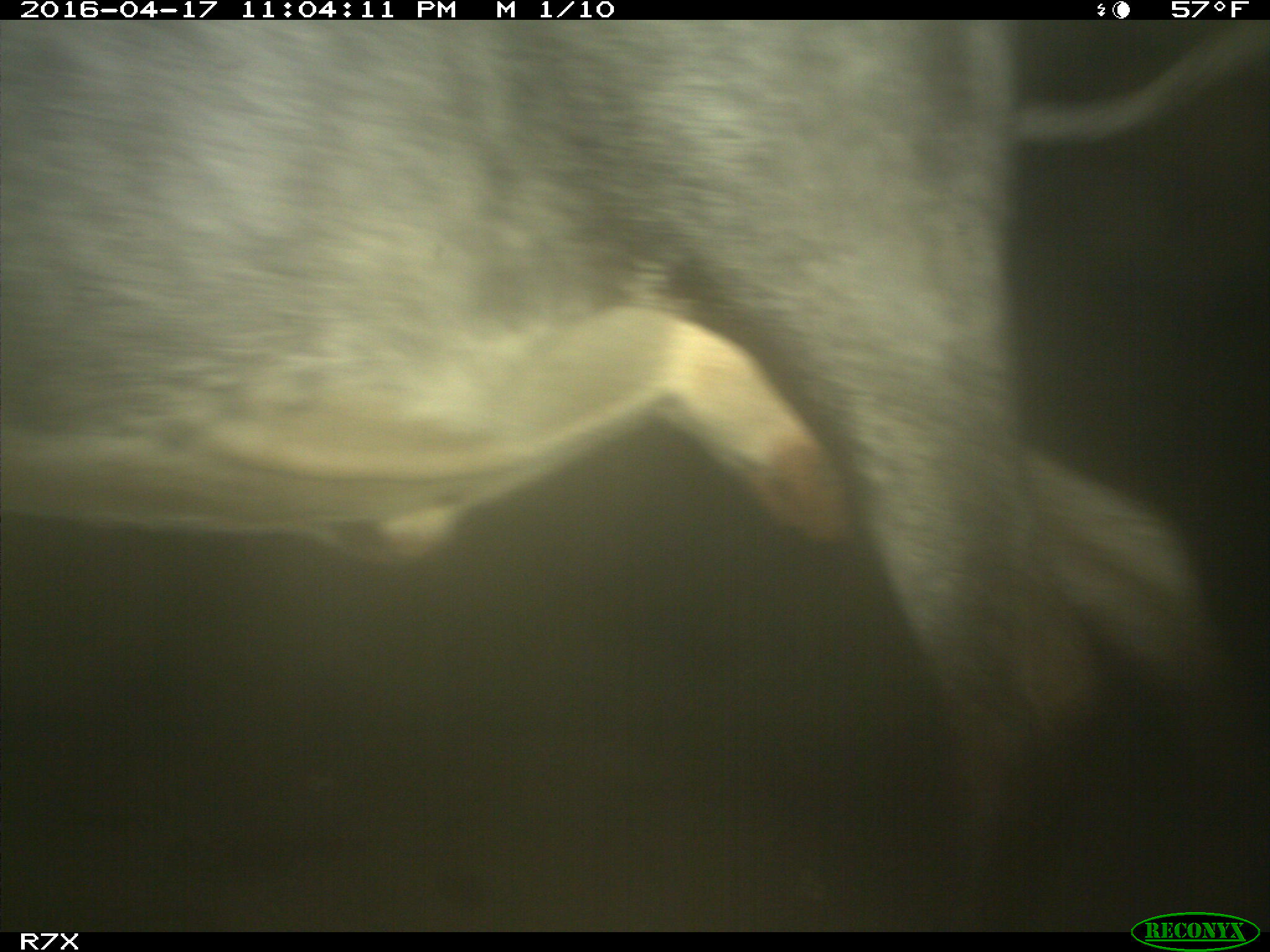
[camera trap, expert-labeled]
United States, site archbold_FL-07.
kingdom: Animalia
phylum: Chordata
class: Mammalia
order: Artiodactyla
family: Bovidae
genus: Bos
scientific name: Bos taurus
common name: domestic cow